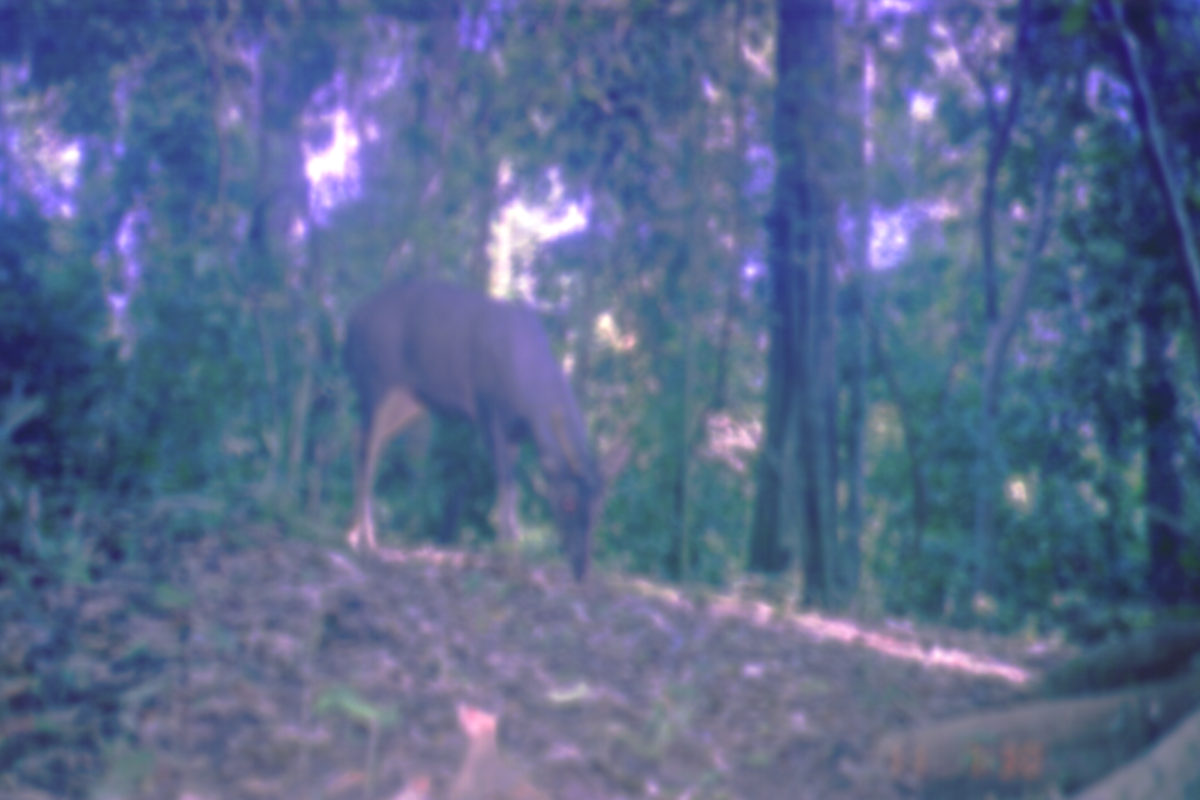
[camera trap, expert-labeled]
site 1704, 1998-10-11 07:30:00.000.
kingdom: Animalia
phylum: Chordata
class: Mammalia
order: Artiodactyla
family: Cervidae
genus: Rusa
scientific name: Rusa unicolor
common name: sambar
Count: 1.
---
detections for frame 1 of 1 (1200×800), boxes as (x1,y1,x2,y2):
rusa unicolor: (339,272,634,588)